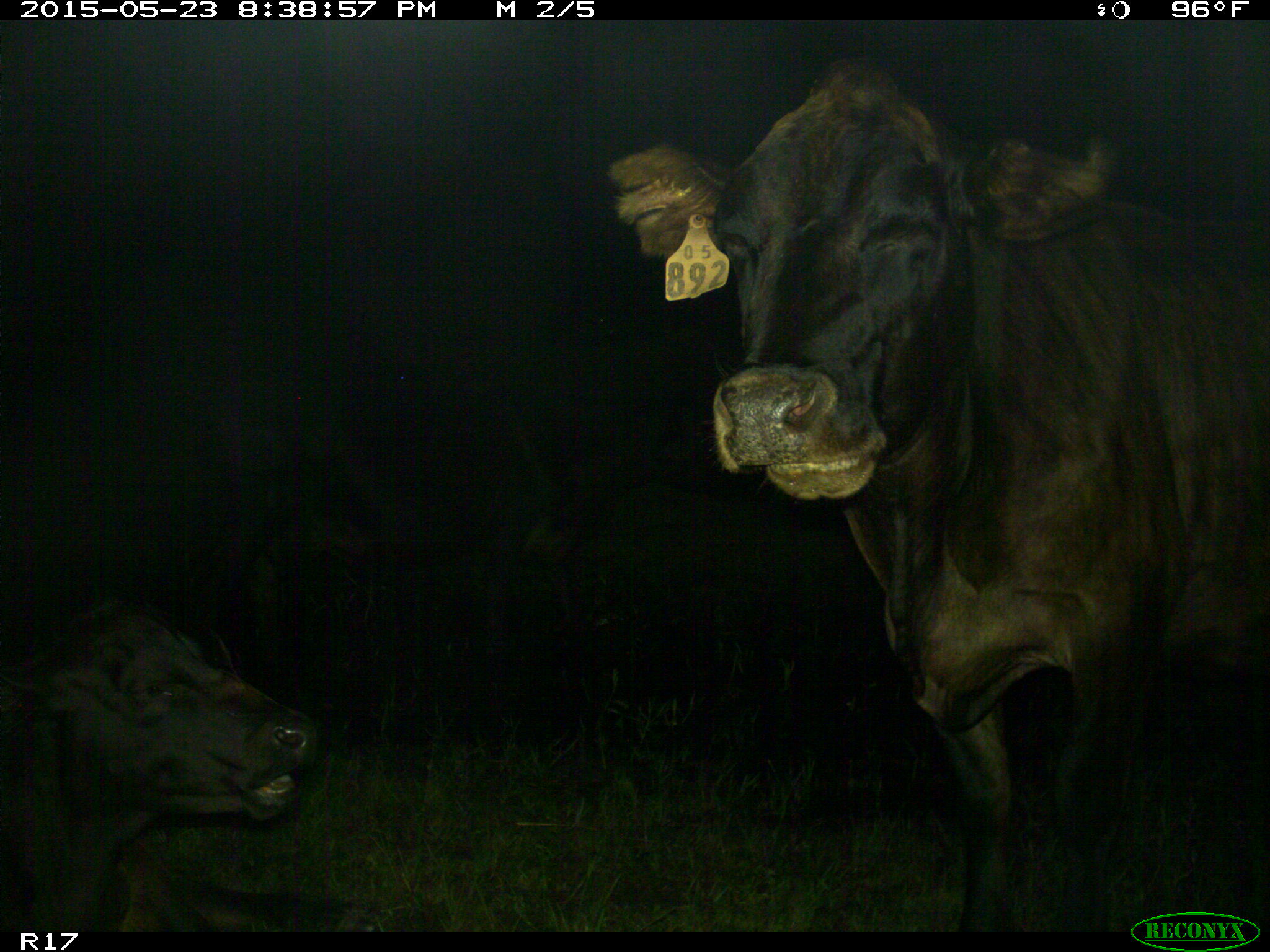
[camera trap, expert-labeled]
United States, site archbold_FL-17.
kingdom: Animalia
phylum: Chordata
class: Mammalia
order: Artiodactyla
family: Bovidae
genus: Bos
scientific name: Bos taurus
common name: domestic cow